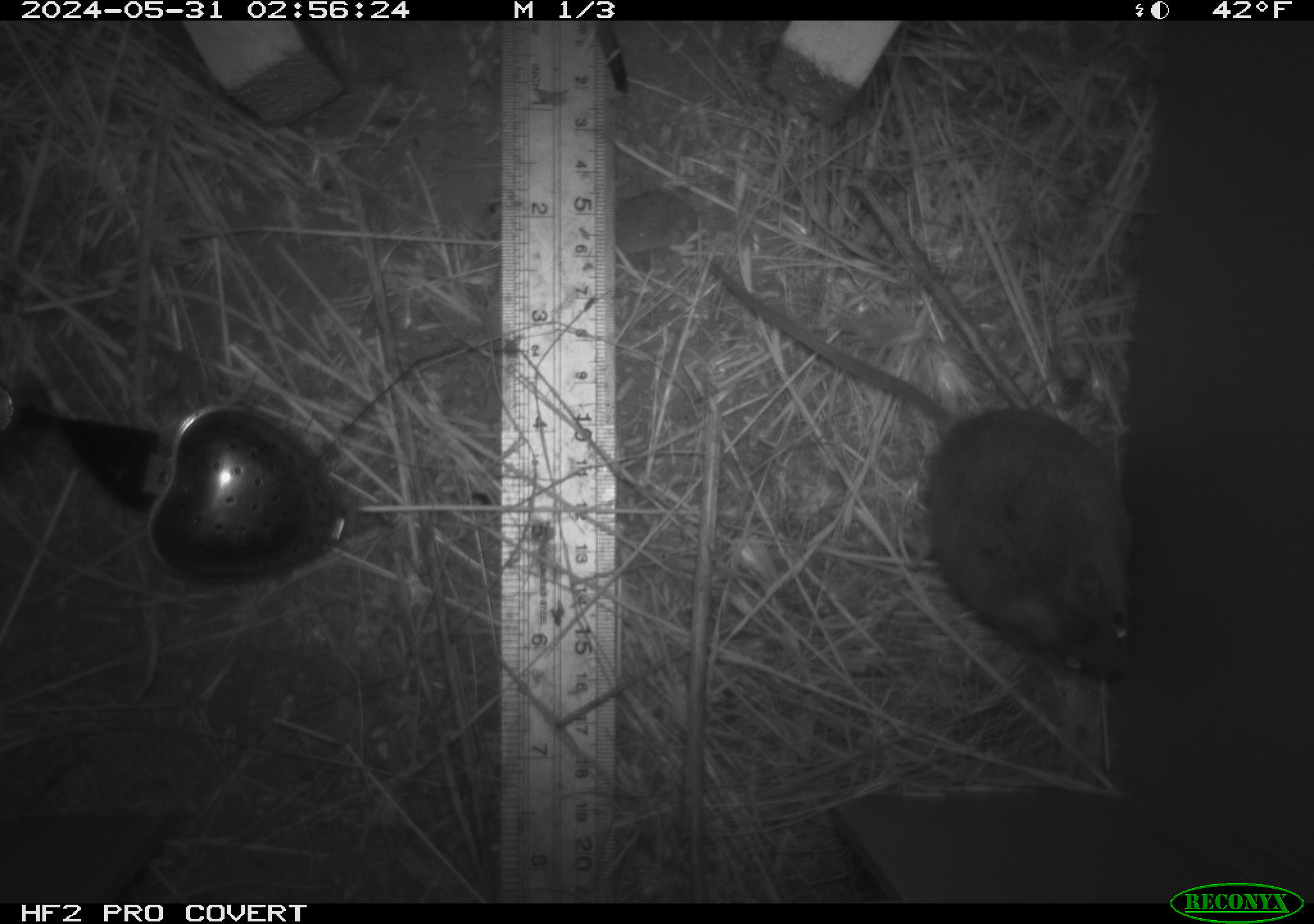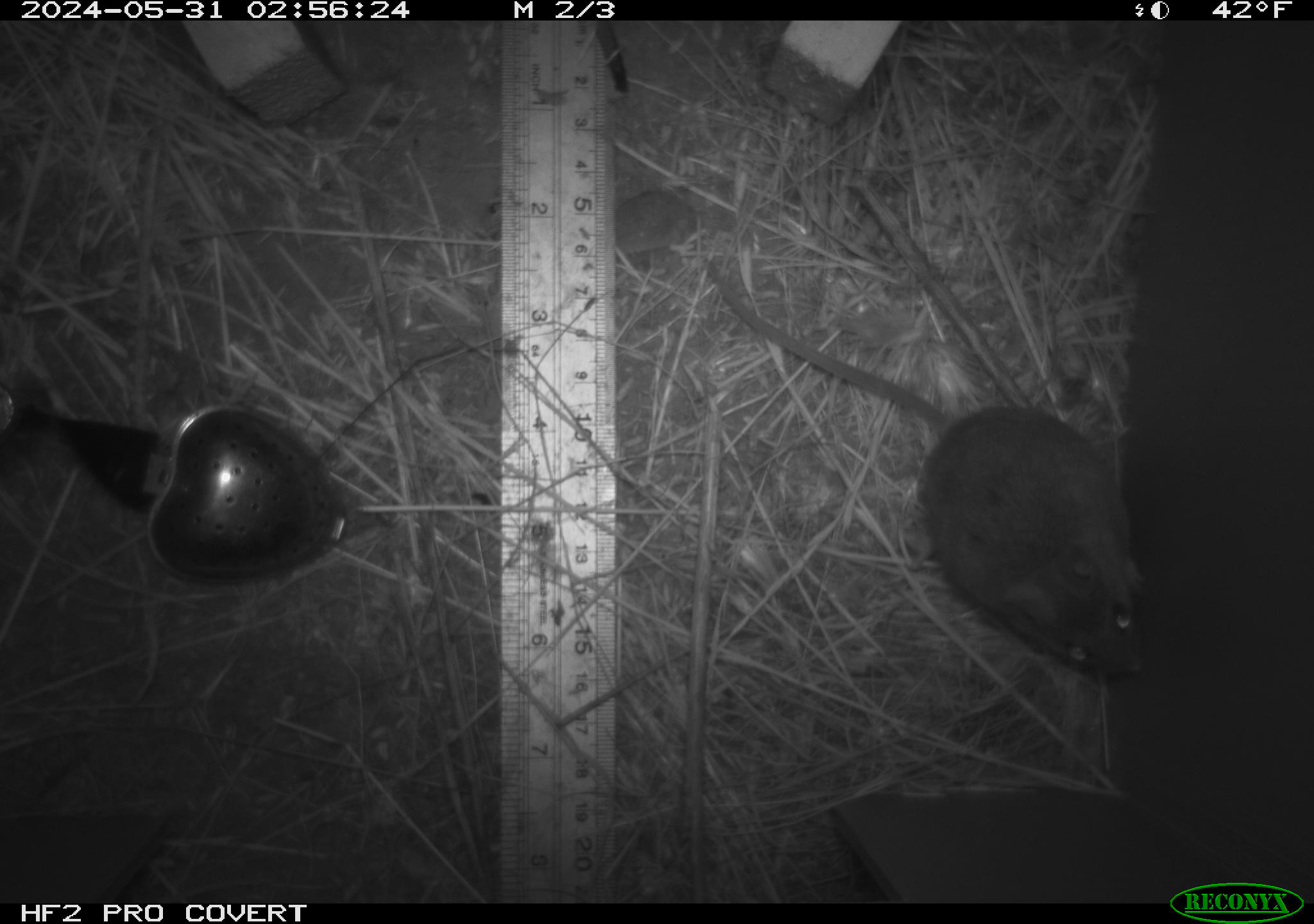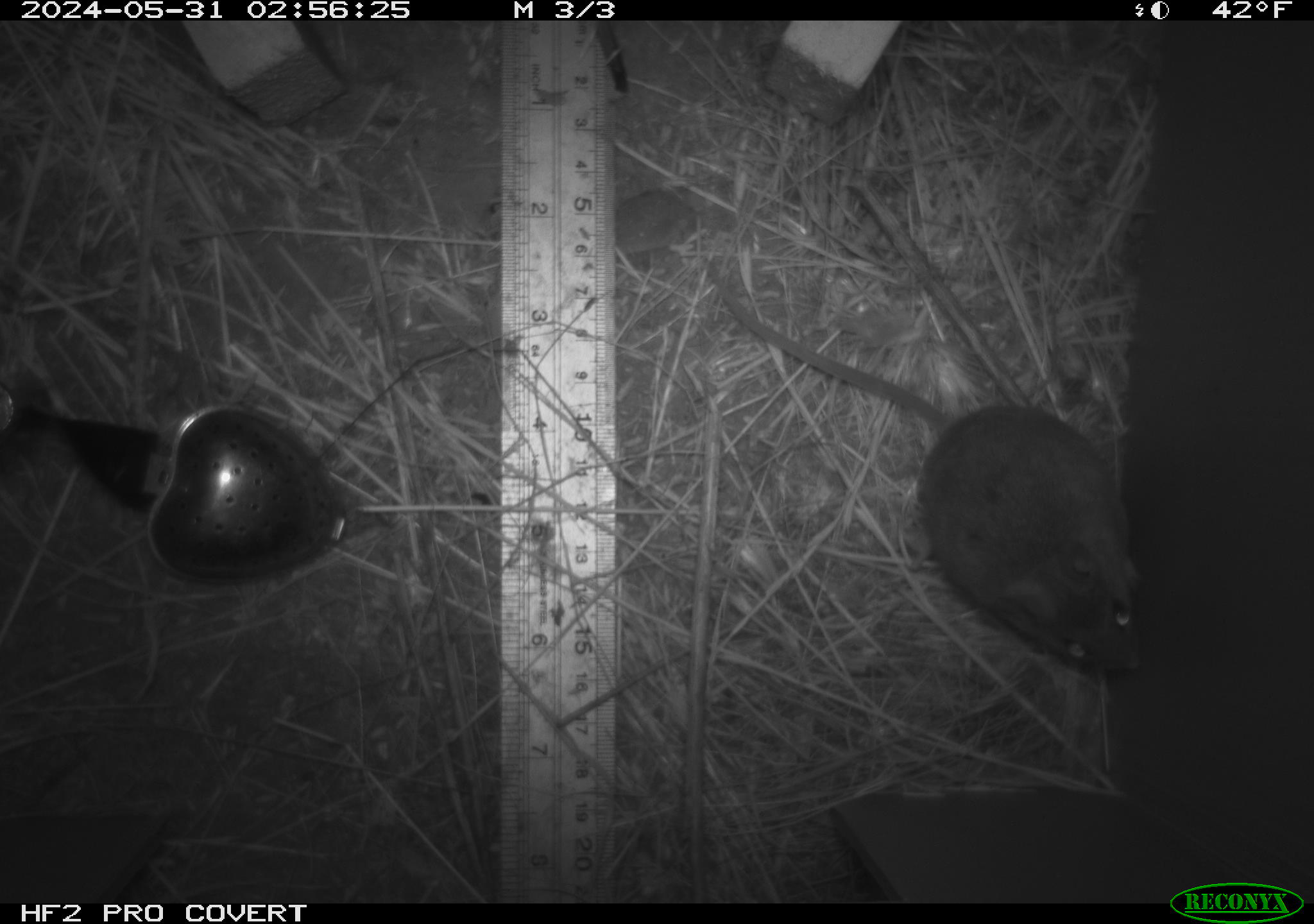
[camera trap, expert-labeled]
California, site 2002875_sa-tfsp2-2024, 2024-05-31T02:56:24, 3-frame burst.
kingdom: Animalia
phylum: Chordata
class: Mammalia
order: Rodentia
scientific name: Rodentia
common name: mouse species